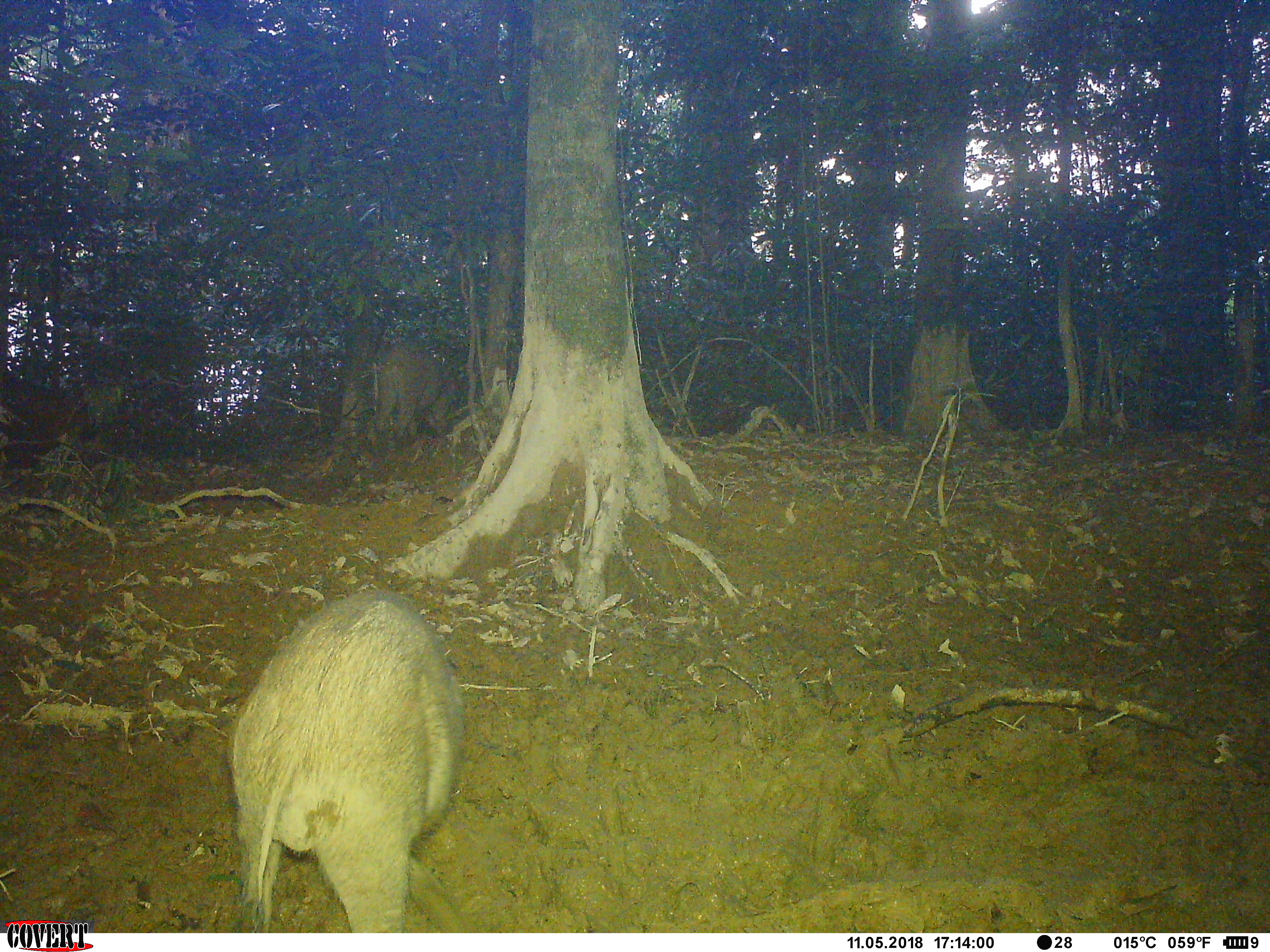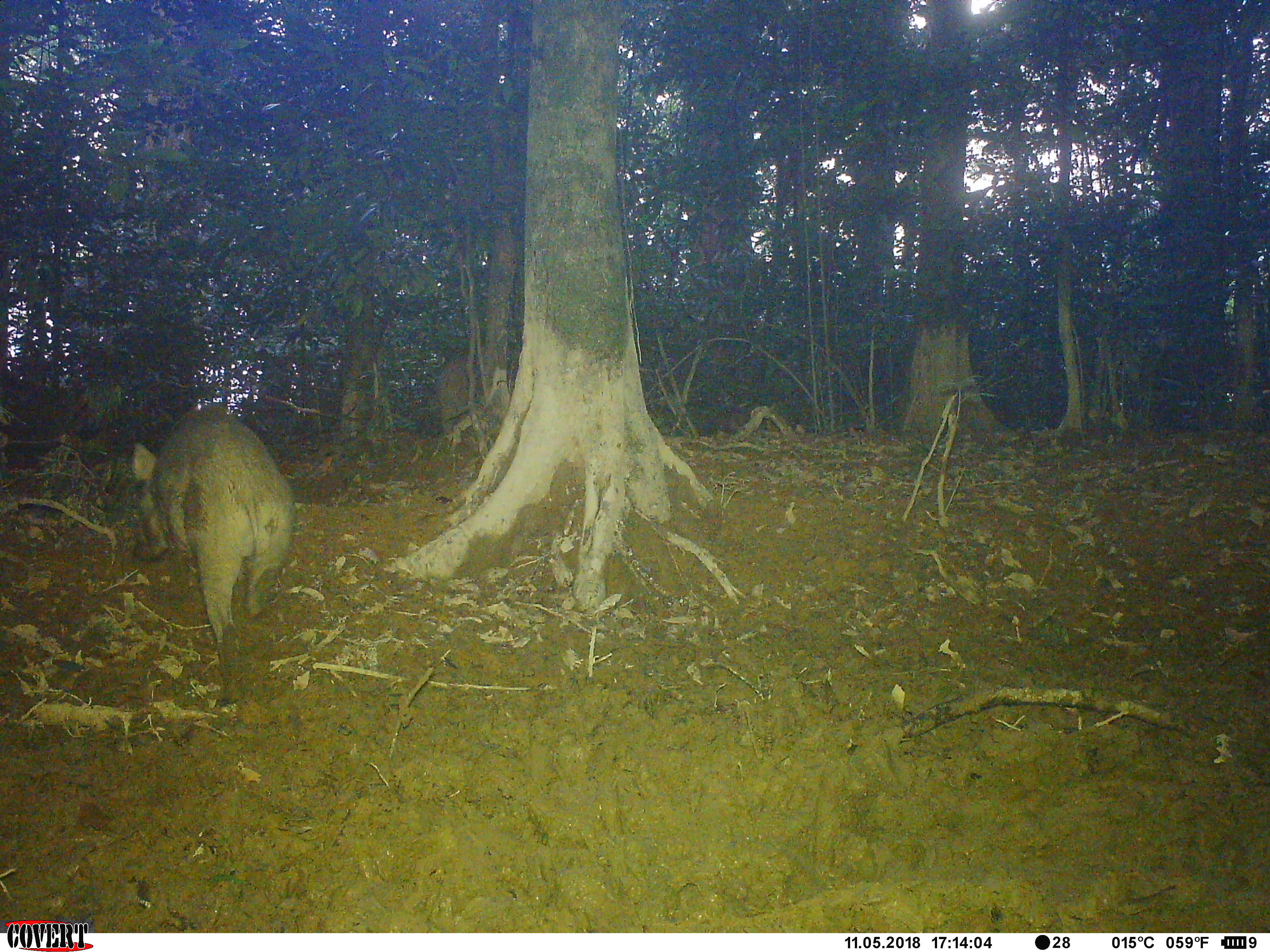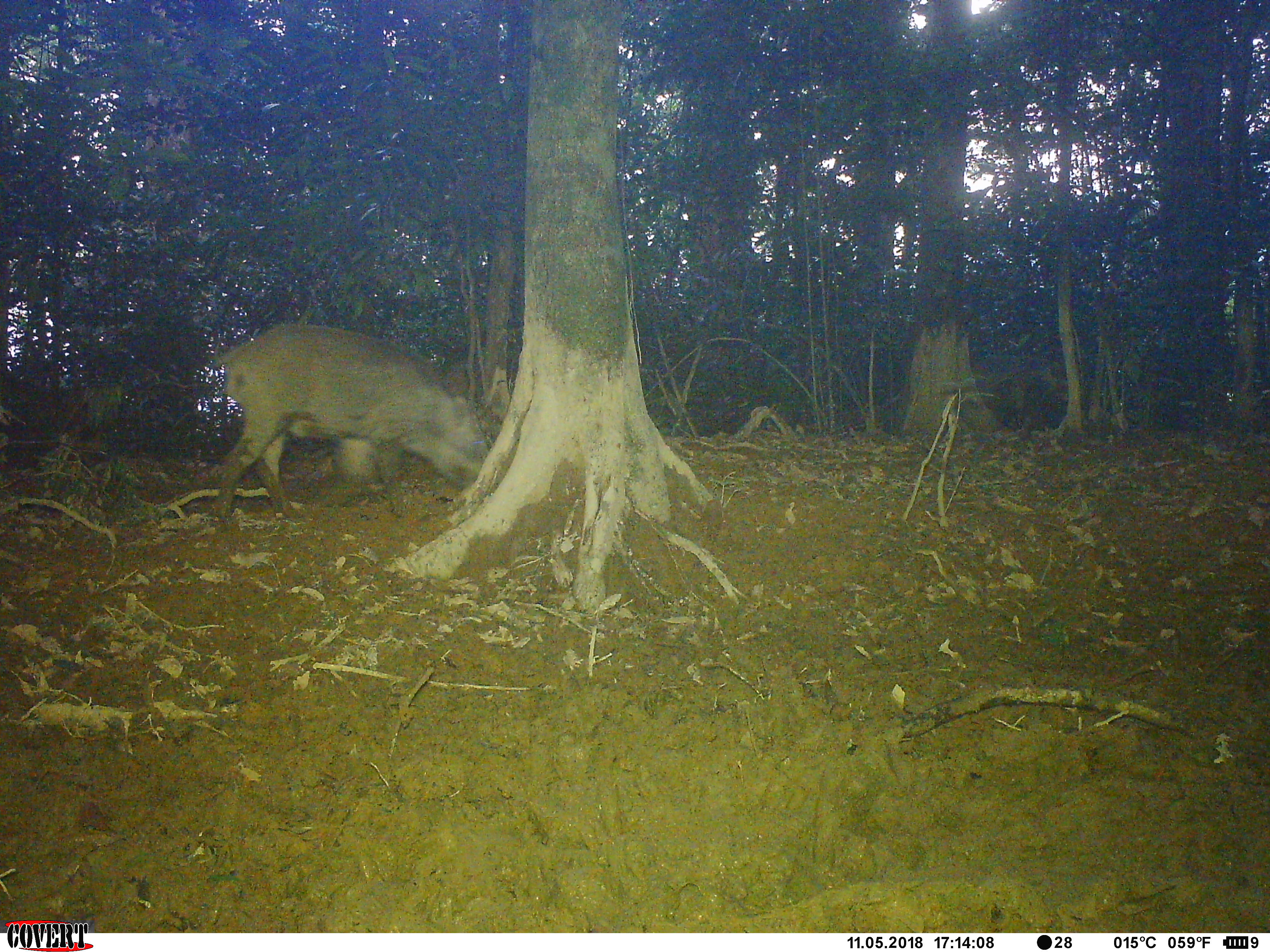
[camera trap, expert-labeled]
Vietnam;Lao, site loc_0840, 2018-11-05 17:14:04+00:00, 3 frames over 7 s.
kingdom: Animalia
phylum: Chordata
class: Mammalia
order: Artiodactyla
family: Suidae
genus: Sus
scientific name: Sus scrofa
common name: eurasian wild pig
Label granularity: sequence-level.